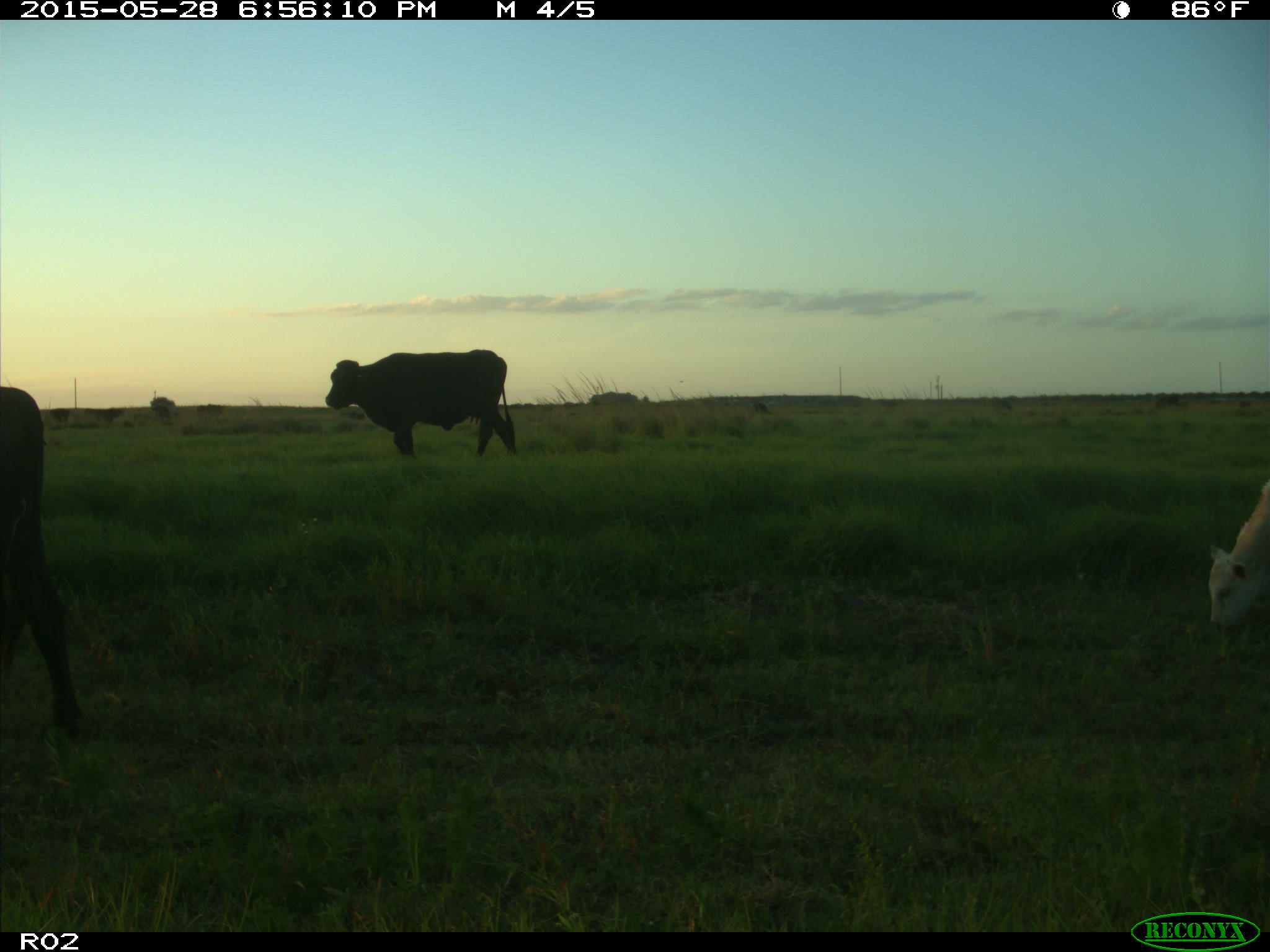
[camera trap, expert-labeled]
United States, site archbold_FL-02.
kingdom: Animalia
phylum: Chordata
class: Mammalia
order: Artiodactyla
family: Bovidae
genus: Bos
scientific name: Bos taurus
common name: domestic cow